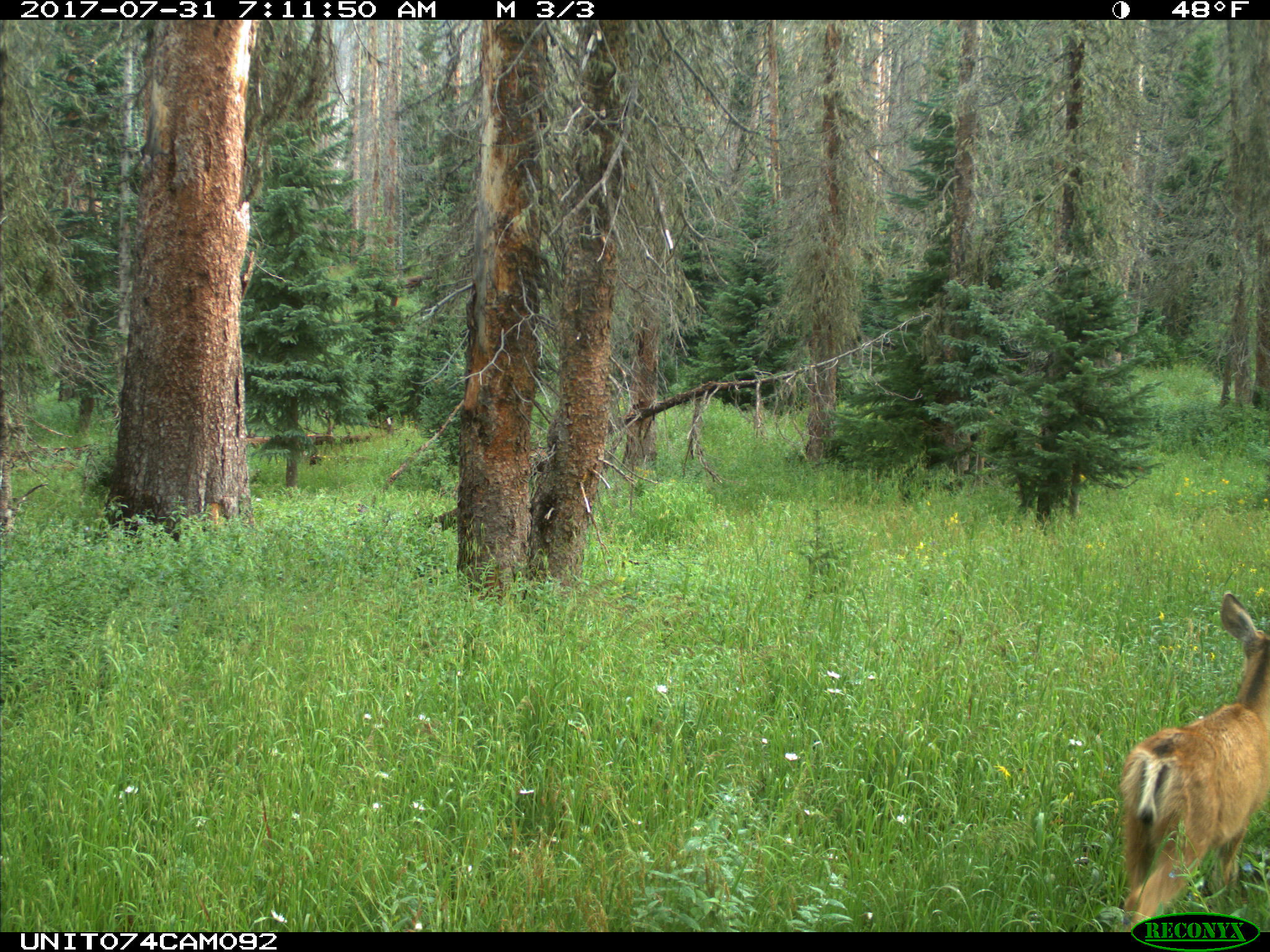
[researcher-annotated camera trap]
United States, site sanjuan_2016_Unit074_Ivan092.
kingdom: Animalia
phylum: Chordata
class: Mammalia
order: Artiodactyla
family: Cervidae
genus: Odocoileus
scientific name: Odocoileus hemionus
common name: mule deer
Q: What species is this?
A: Odocoileus hemionus (mule deer).